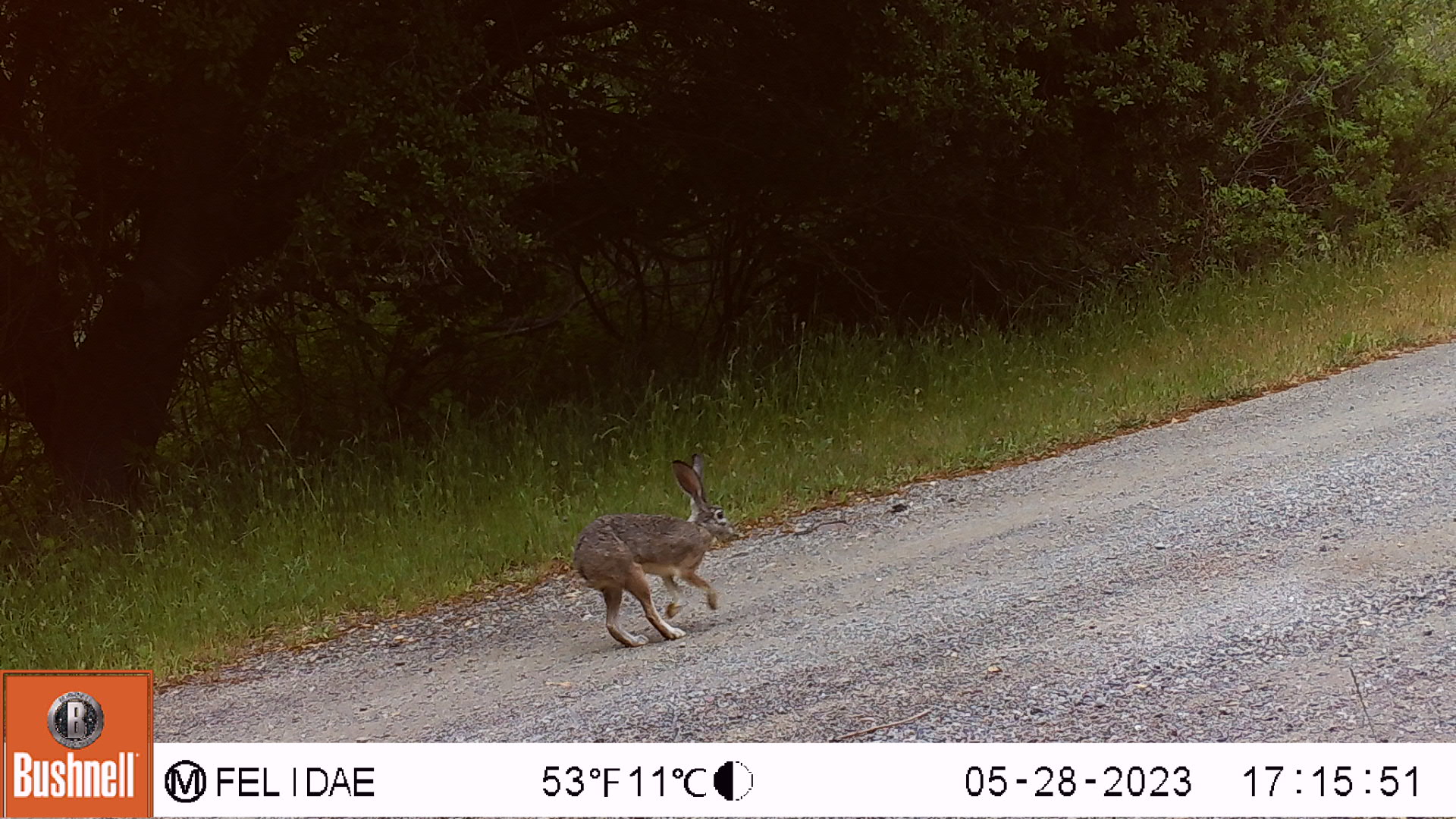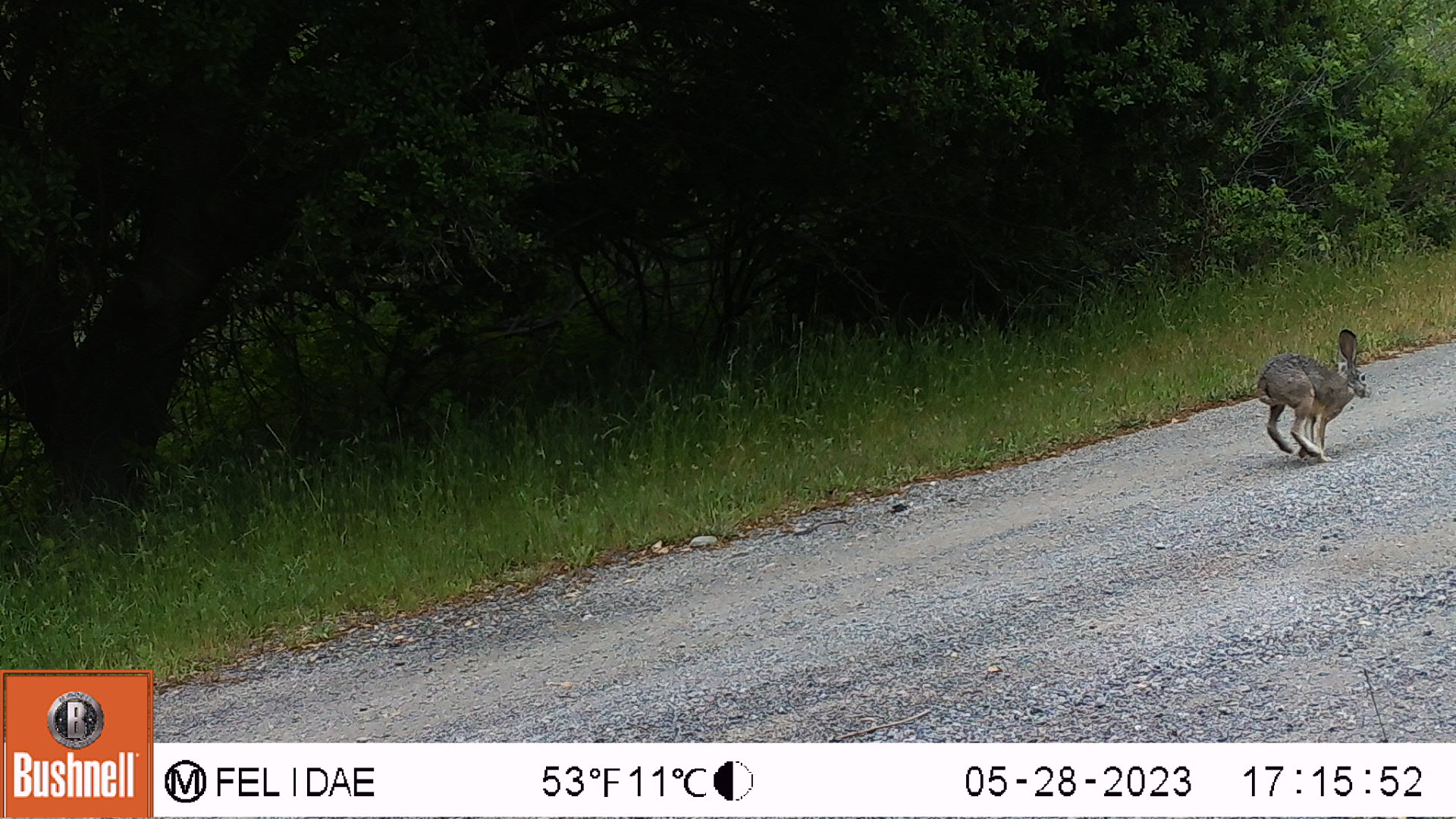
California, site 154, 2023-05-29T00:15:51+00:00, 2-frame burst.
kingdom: Animalia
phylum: Chordata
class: Mammalia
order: Lagomorpha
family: Leporidae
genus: Lepus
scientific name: Lepus californicus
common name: black-tailed jackrabbit